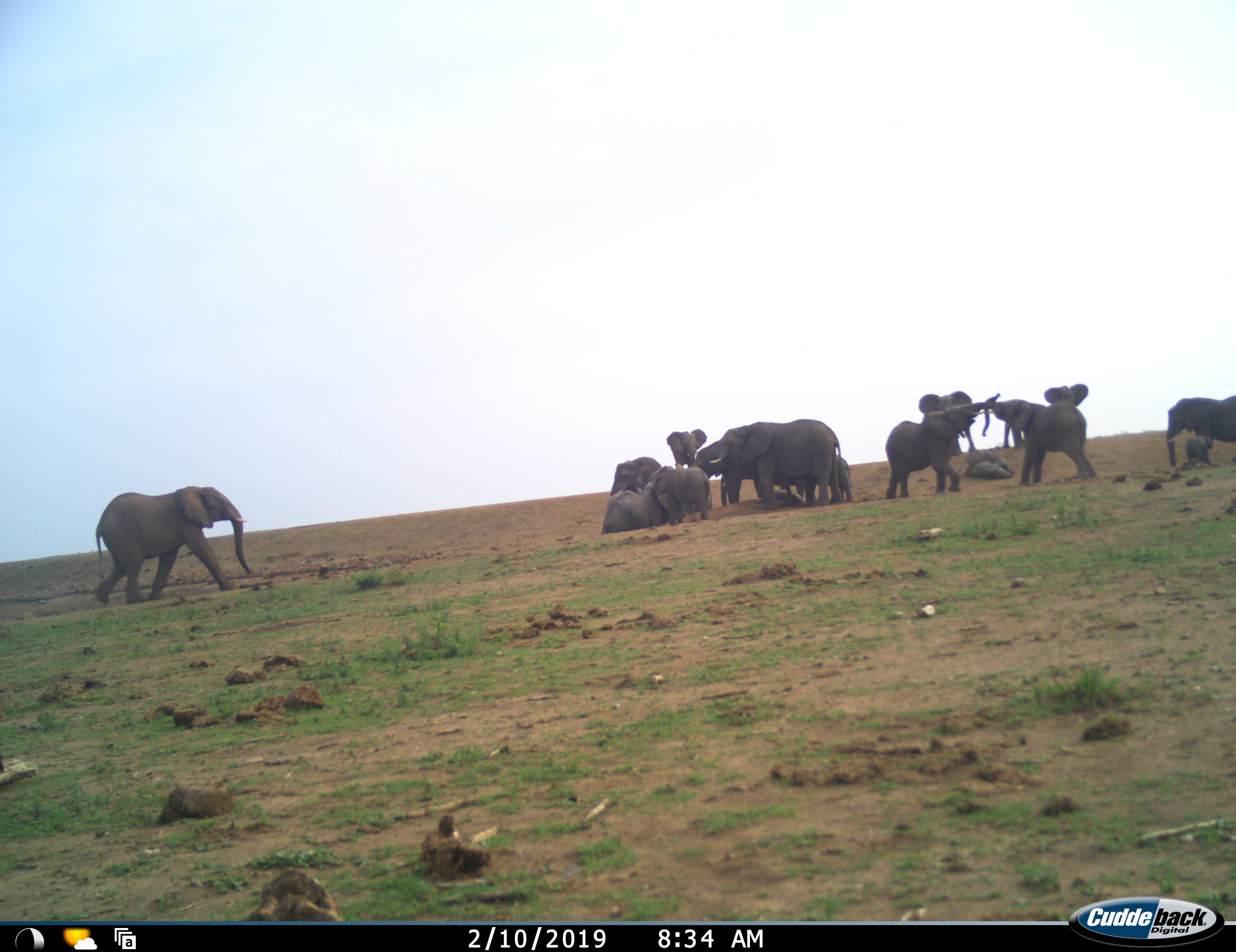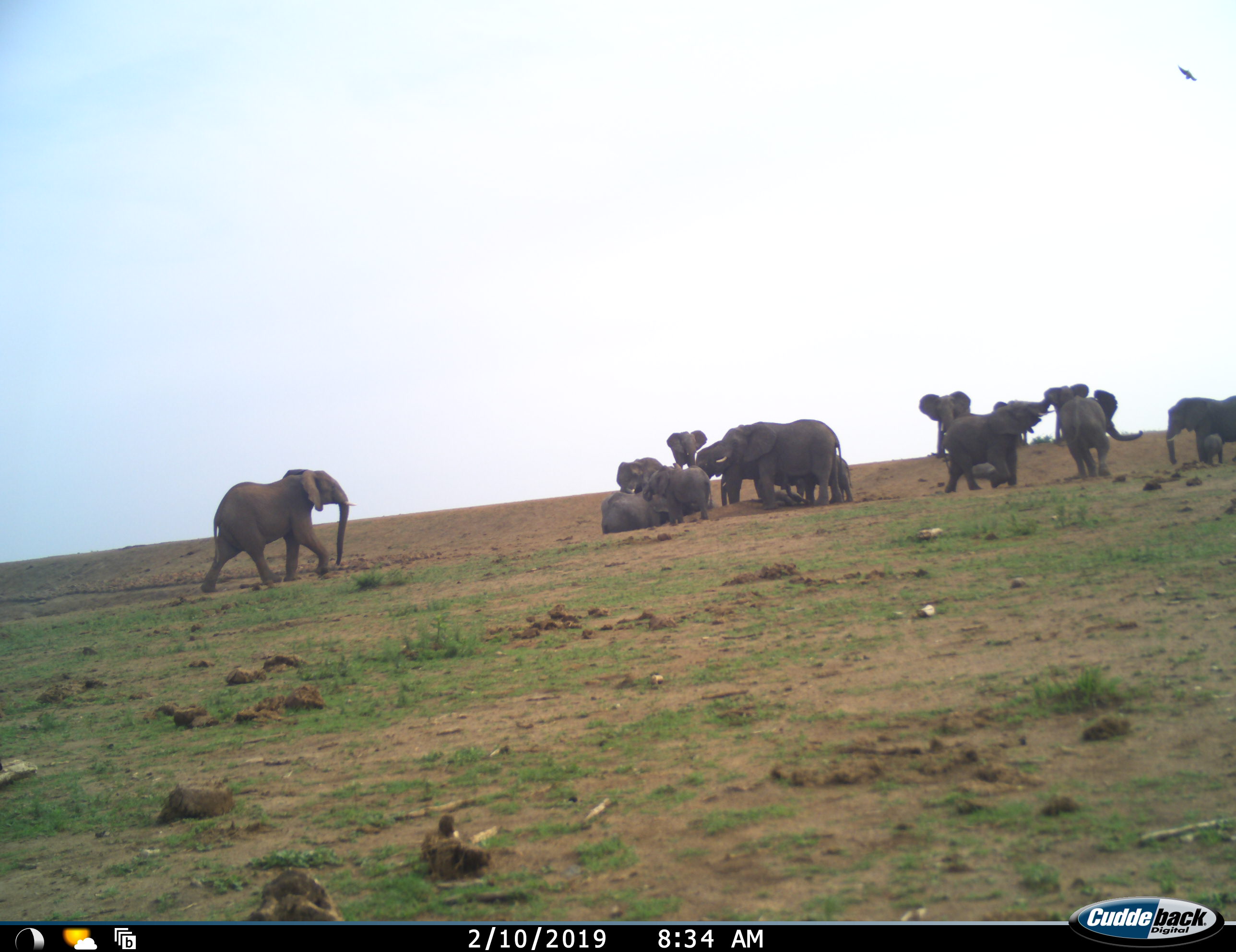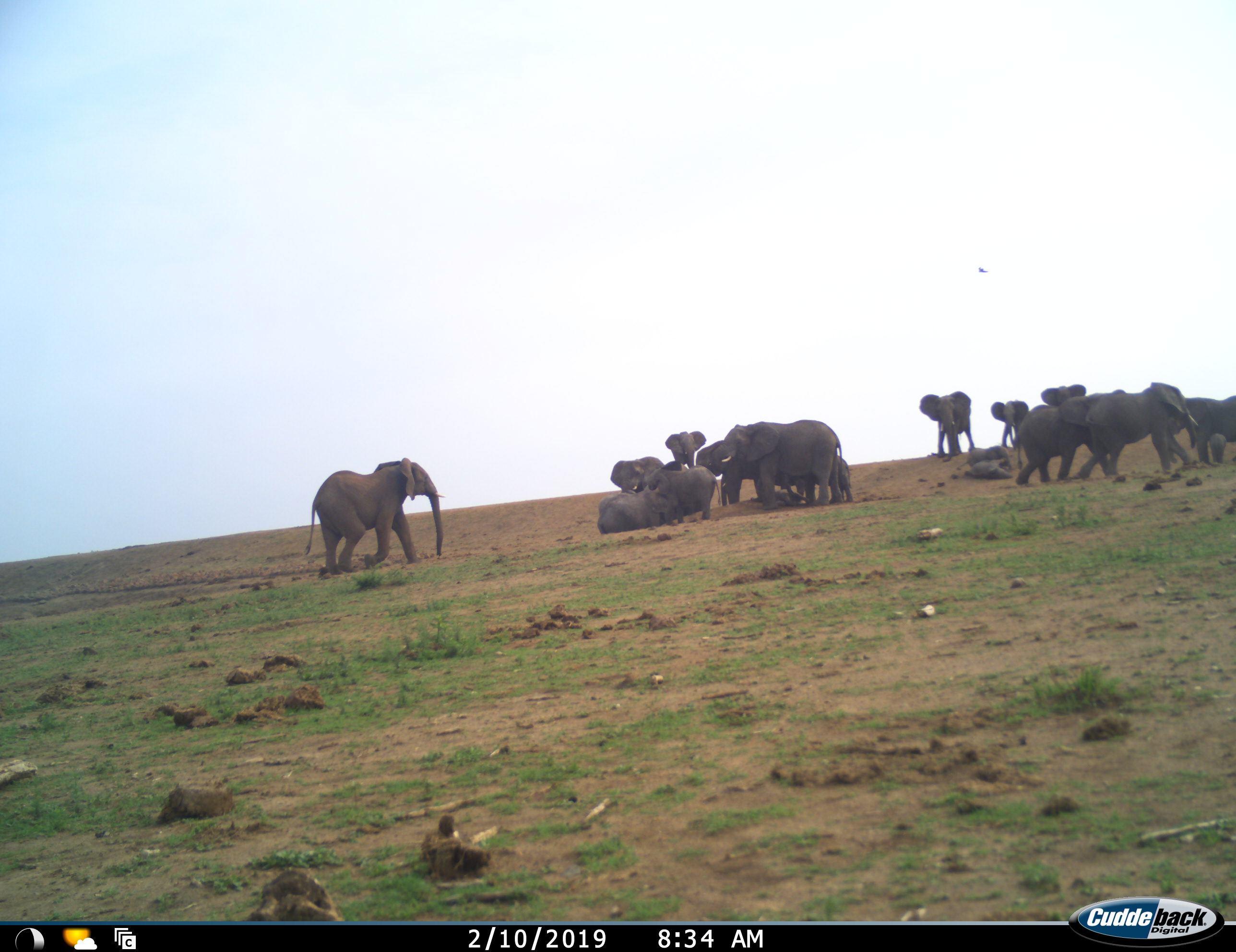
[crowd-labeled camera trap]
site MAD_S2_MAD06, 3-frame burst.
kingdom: Animalia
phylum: Chordata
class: Mammalia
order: Proboscidea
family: Elephantidae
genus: Loxodonta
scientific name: Loxodonta africana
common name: african bush elephant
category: elephant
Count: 11-50.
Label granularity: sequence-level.